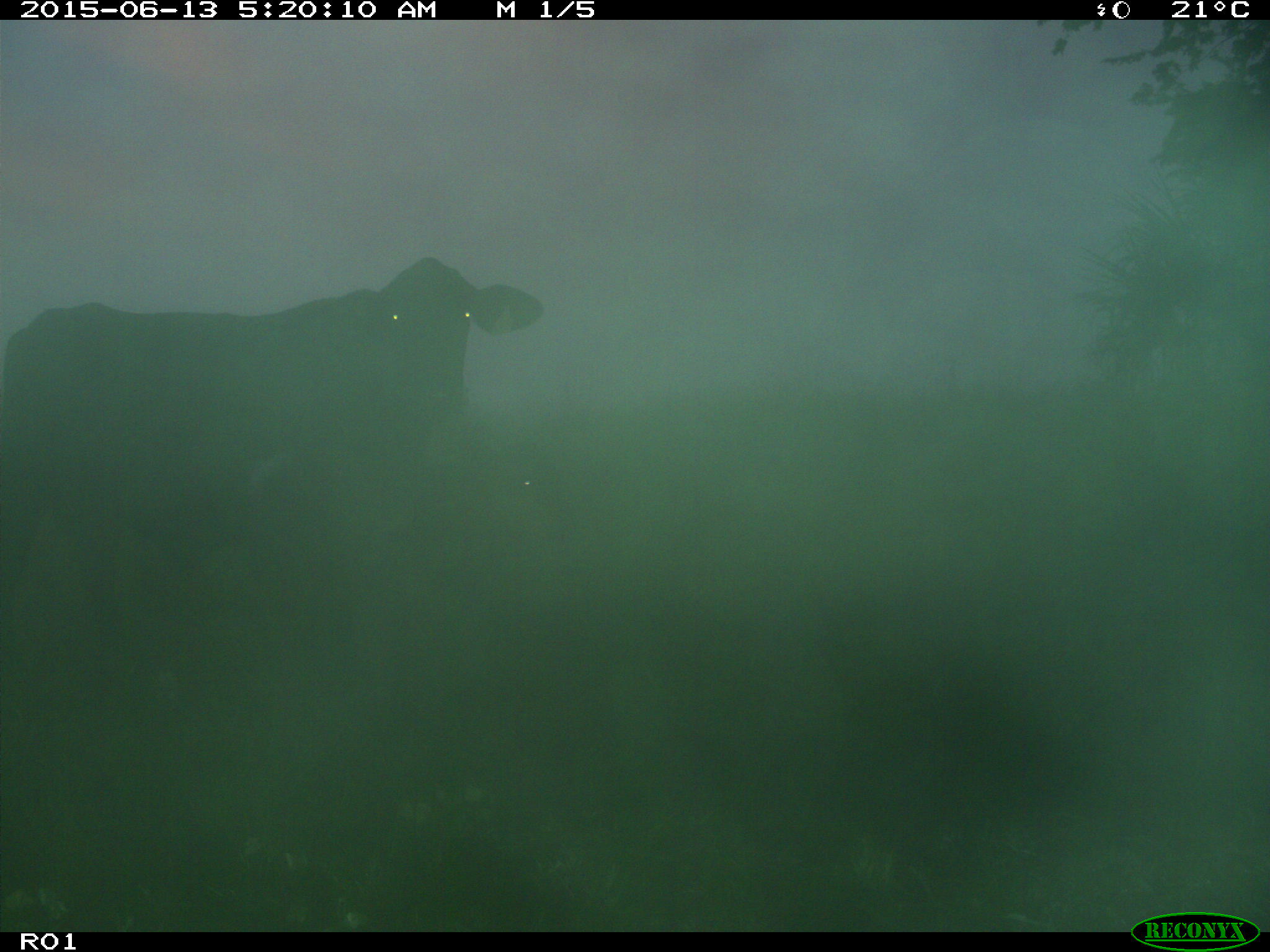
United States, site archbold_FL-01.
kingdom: Animalia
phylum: Chordata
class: Mammalia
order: Artiodactyla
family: Bovidae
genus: Bos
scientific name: Bos taurus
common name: domestic cow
Bos taurus (domestic cow).